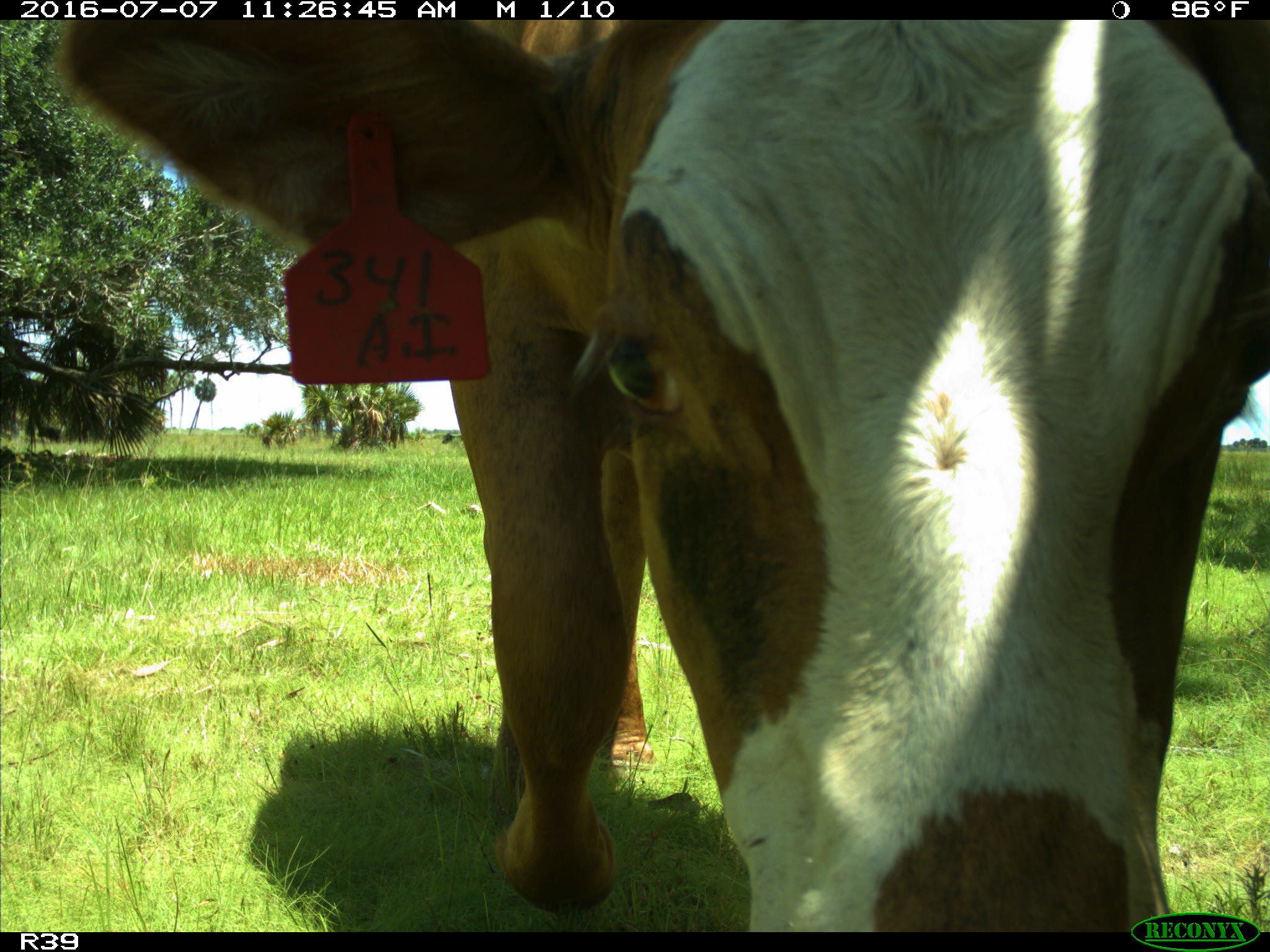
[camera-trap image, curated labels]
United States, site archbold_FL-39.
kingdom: Animalia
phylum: Chordata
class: Mammalia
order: Artiodactyla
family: Bovidae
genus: Bos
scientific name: Bos taurus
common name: domestic cow